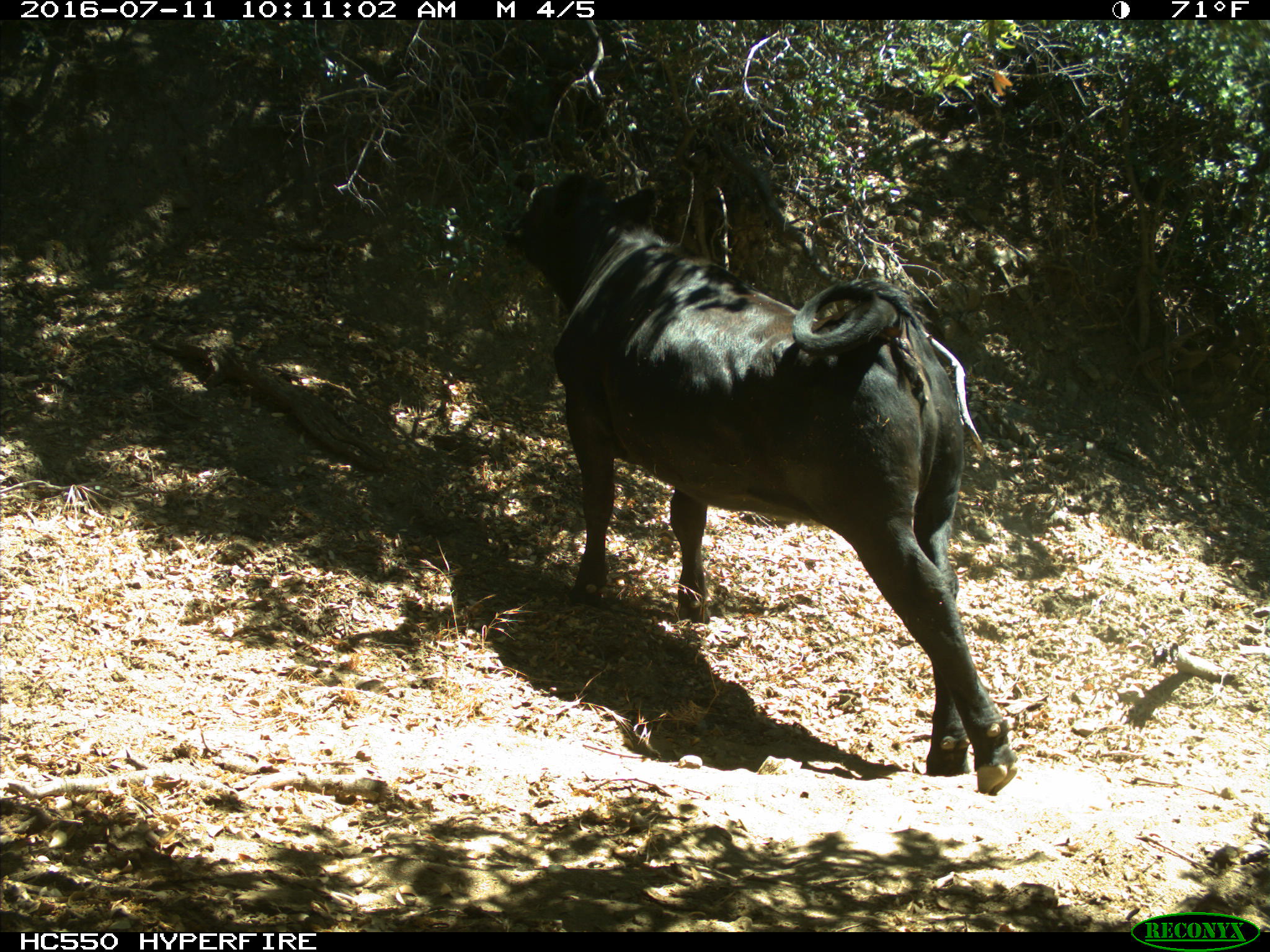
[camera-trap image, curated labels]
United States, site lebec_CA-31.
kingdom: Animalia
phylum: Chordata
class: Mammalia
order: Artiodactyla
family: Bovidae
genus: Bos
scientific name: Bos taurus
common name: domestic cow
Bos taurus (domestic cow).